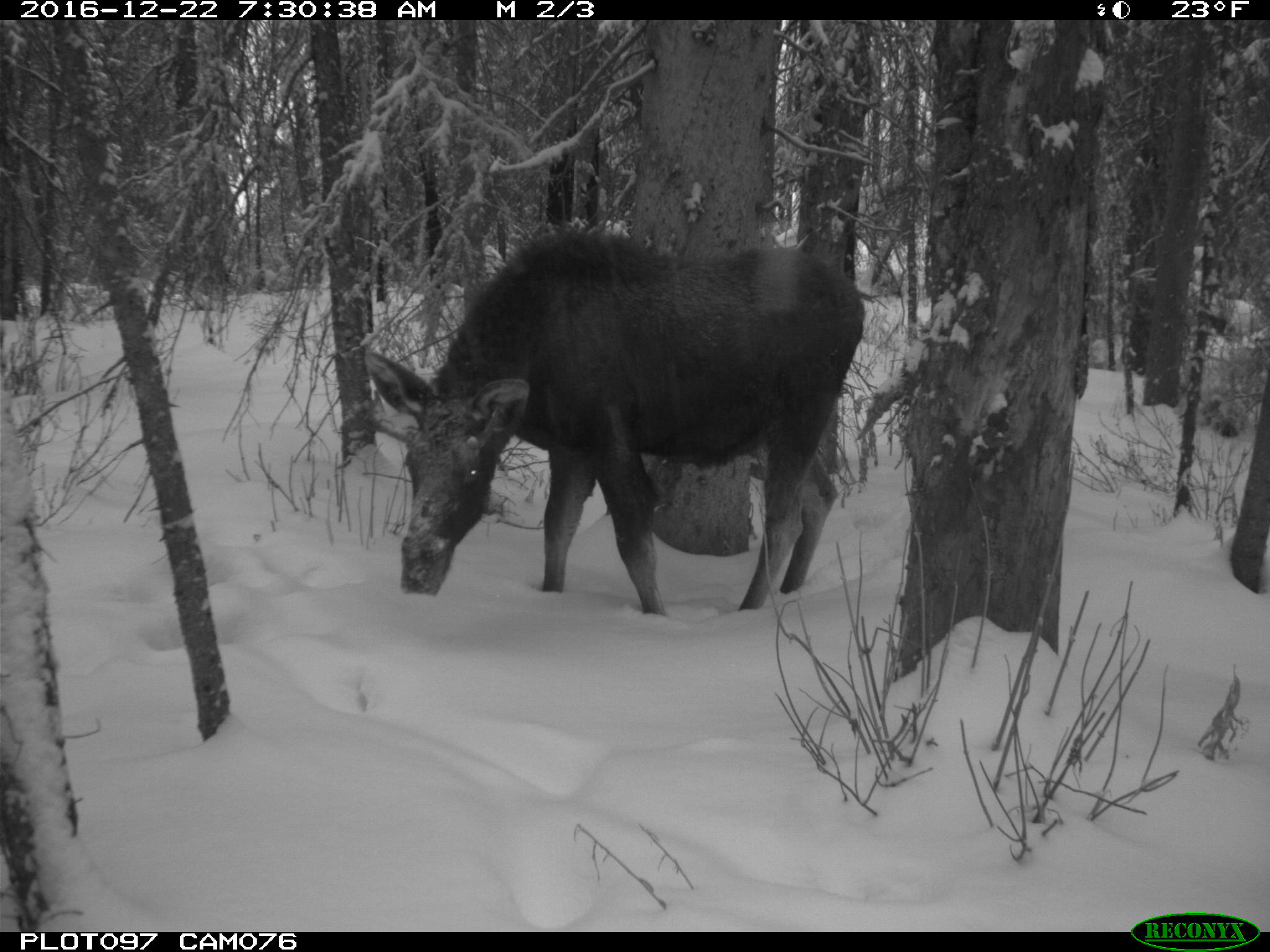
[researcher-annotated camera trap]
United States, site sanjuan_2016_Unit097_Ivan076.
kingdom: Animalia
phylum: Chordata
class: Mammalia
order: Artiodactyla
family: Cervidae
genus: Alces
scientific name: Alces alces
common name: moose